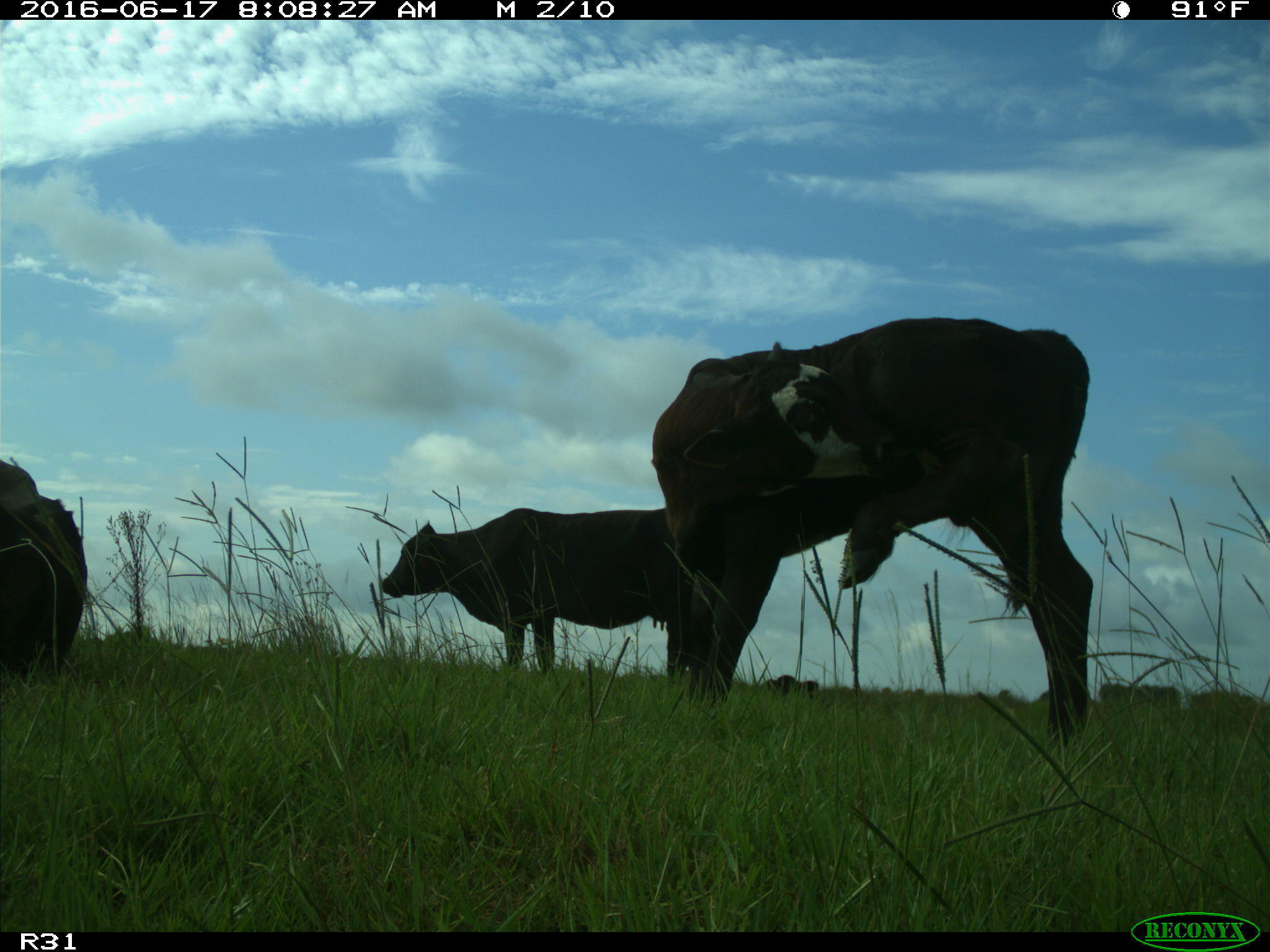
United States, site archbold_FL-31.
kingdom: Animalia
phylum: Chordata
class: Mammalia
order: Artiodactyla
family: Bovidae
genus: Bos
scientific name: Bos taurus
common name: domestic cow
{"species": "Bos taurus (domestic cow)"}